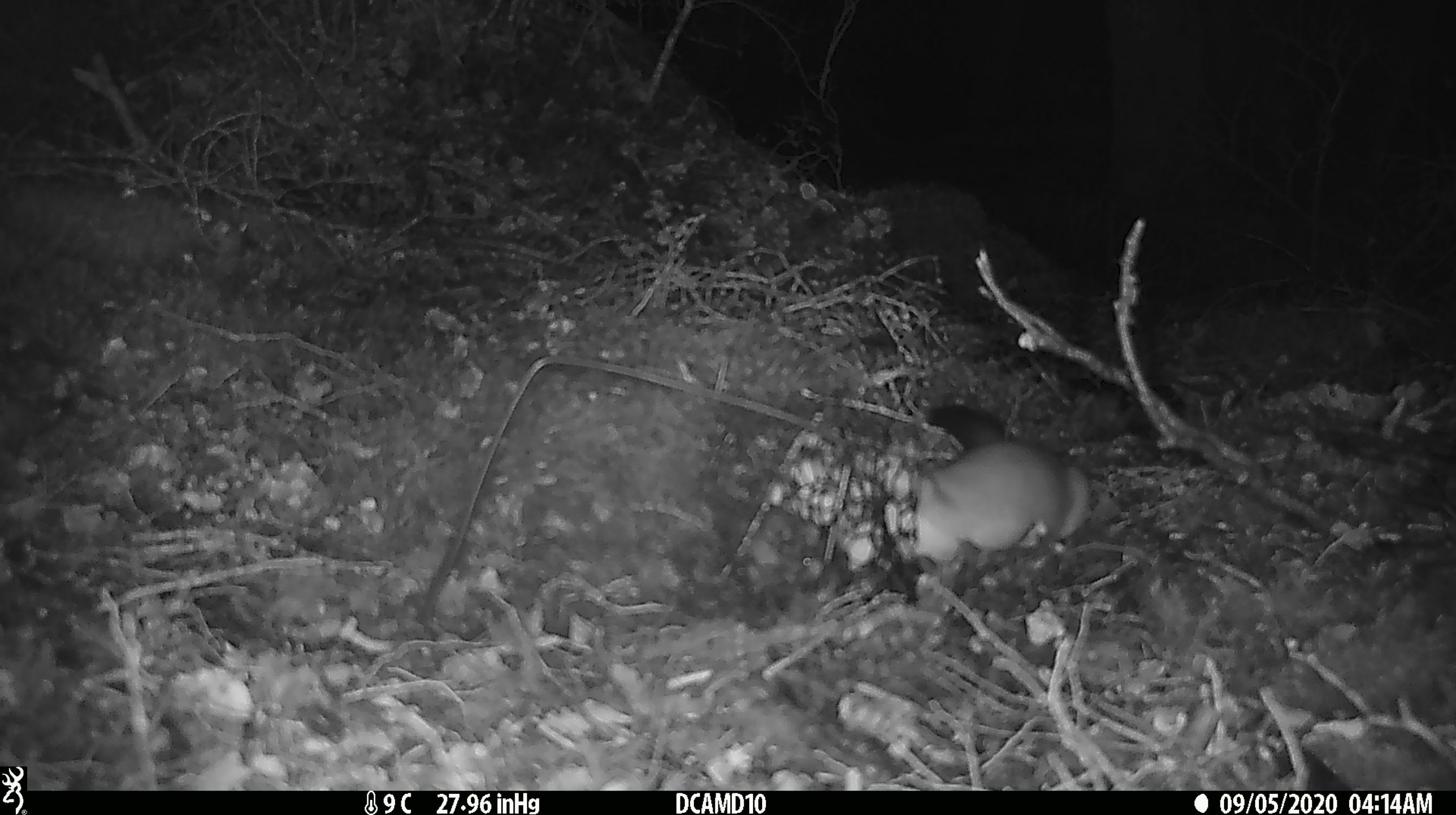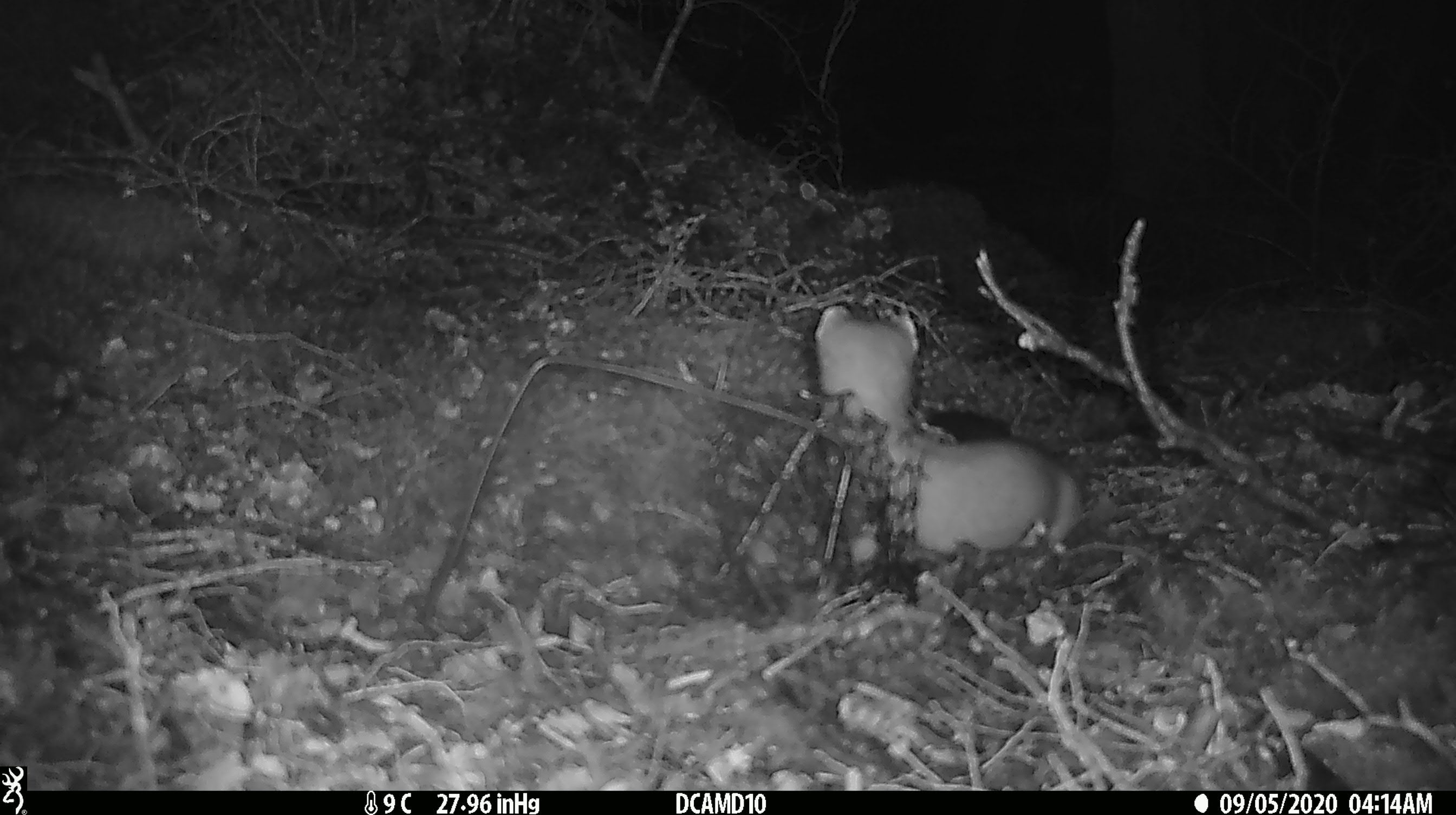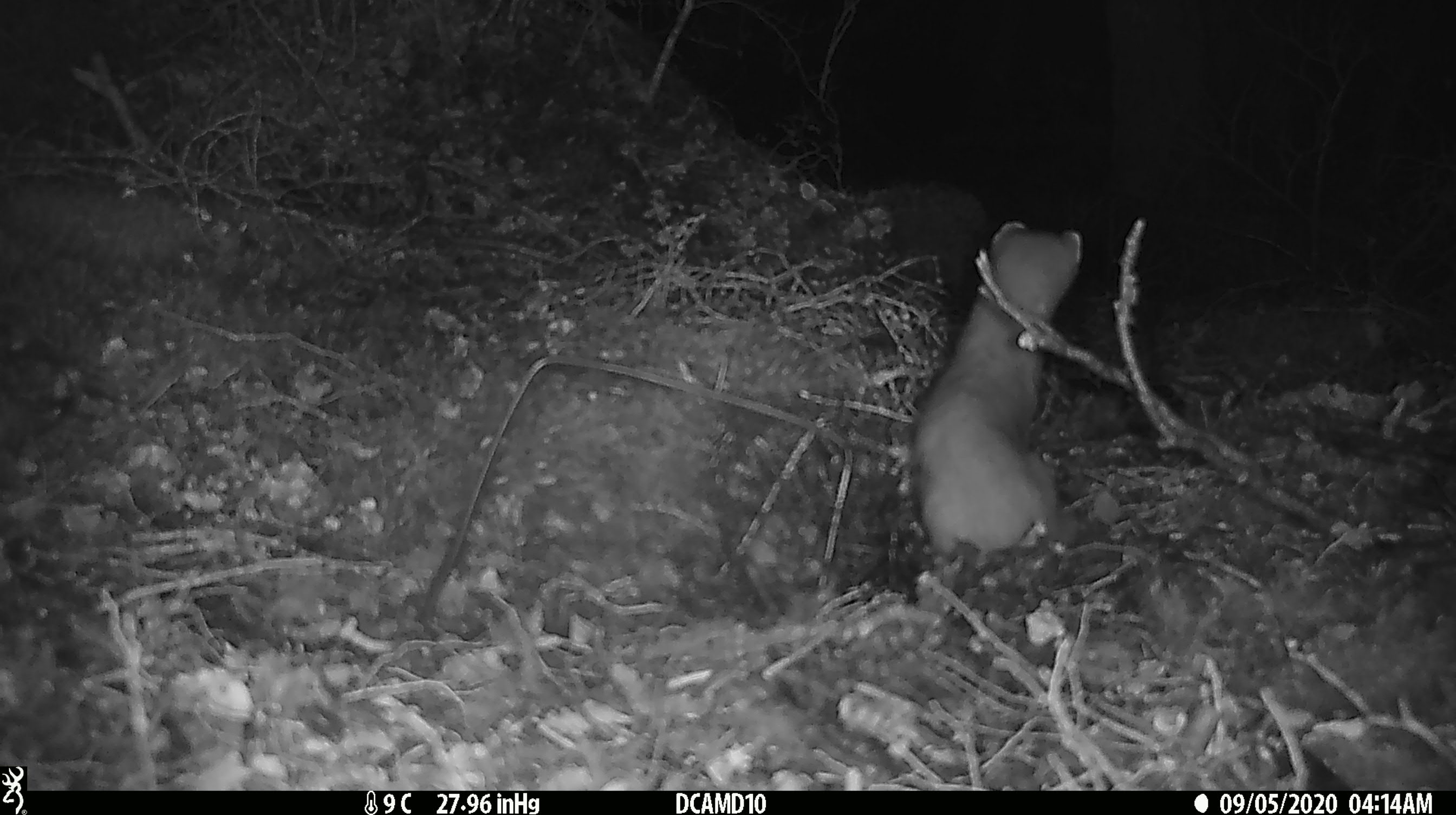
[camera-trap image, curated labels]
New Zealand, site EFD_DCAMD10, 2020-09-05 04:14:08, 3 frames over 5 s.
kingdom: Animalia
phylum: Chordata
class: Mammalia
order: Carnivora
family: Mustelidae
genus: Mustela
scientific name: Mustela erminea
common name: stoat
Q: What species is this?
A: Stoat (Mustela erminea).